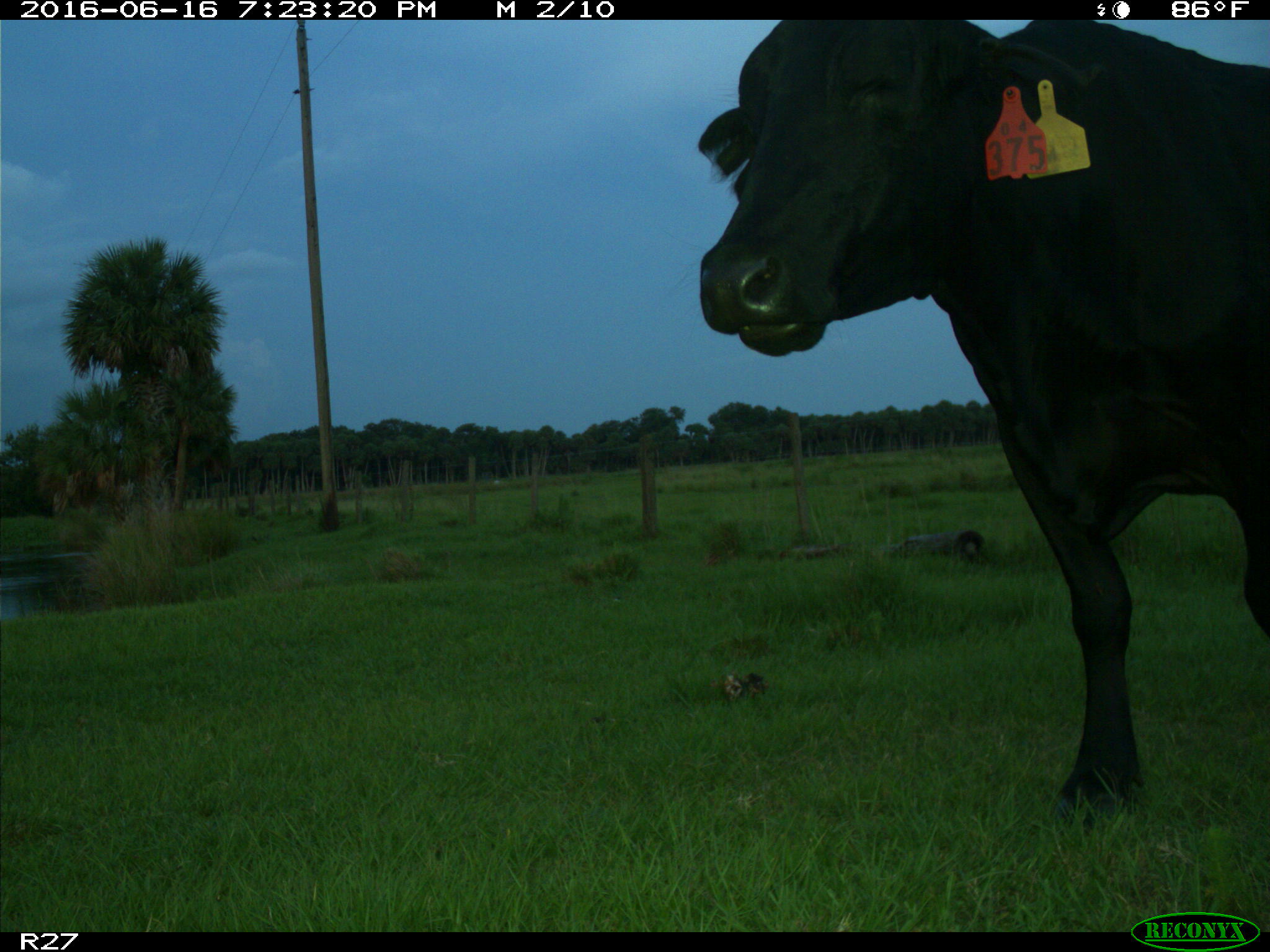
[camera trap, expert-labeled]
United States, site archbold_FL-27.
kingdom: Animalia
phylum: Chordata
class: Mammalia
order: Artiodactyla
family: Bovidae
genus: Bos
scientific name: Bos taurus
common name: domestic cow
Bos taurus (domestic cow).